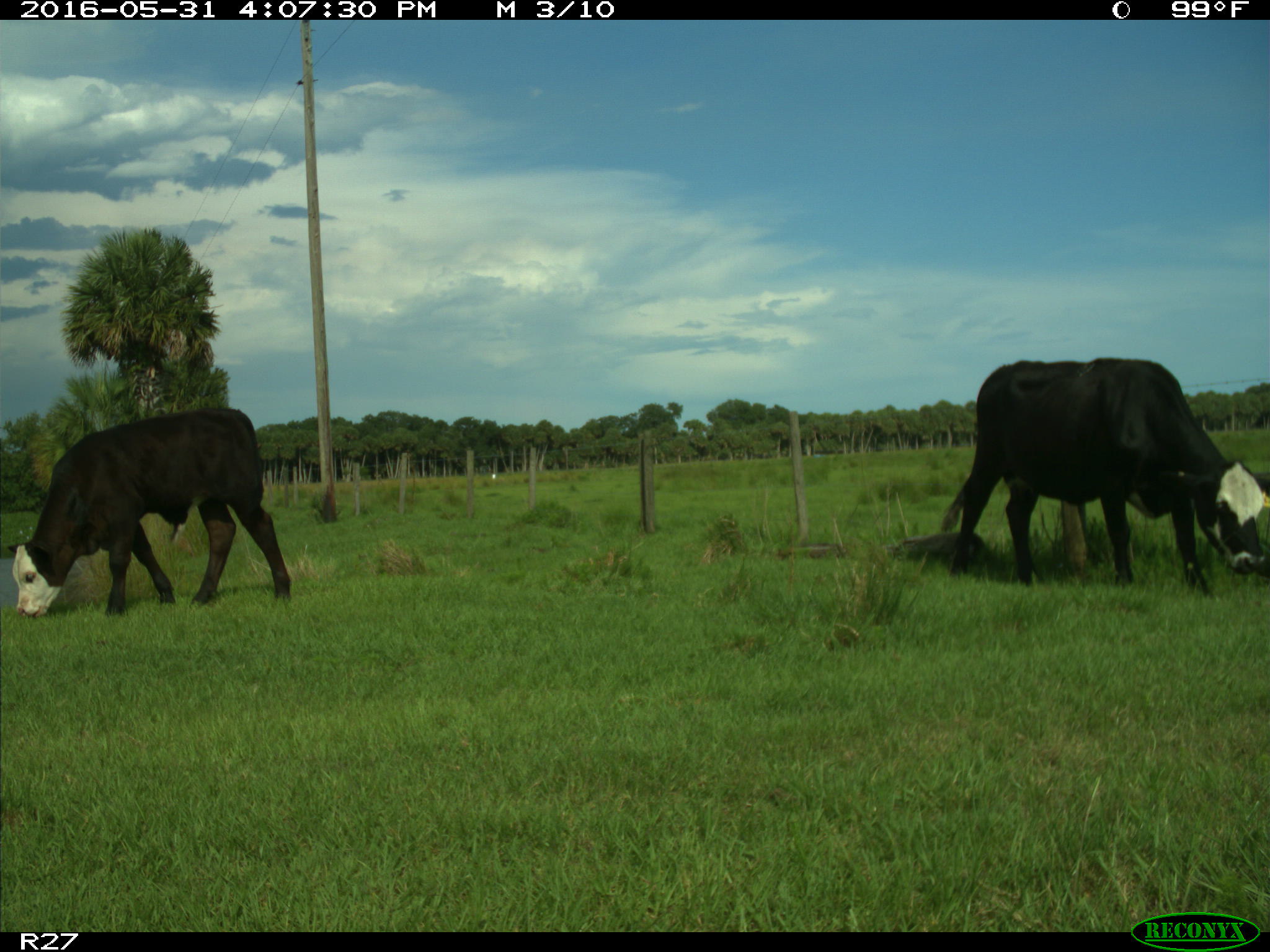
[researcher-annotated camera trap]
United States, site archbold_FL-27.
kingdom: Animalia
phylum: Chordata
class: Mammalia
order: Artiodactyla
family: Bovidae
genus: Bos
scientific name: Bos taurus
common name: domestic cow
Bos taurus (domestic cow).